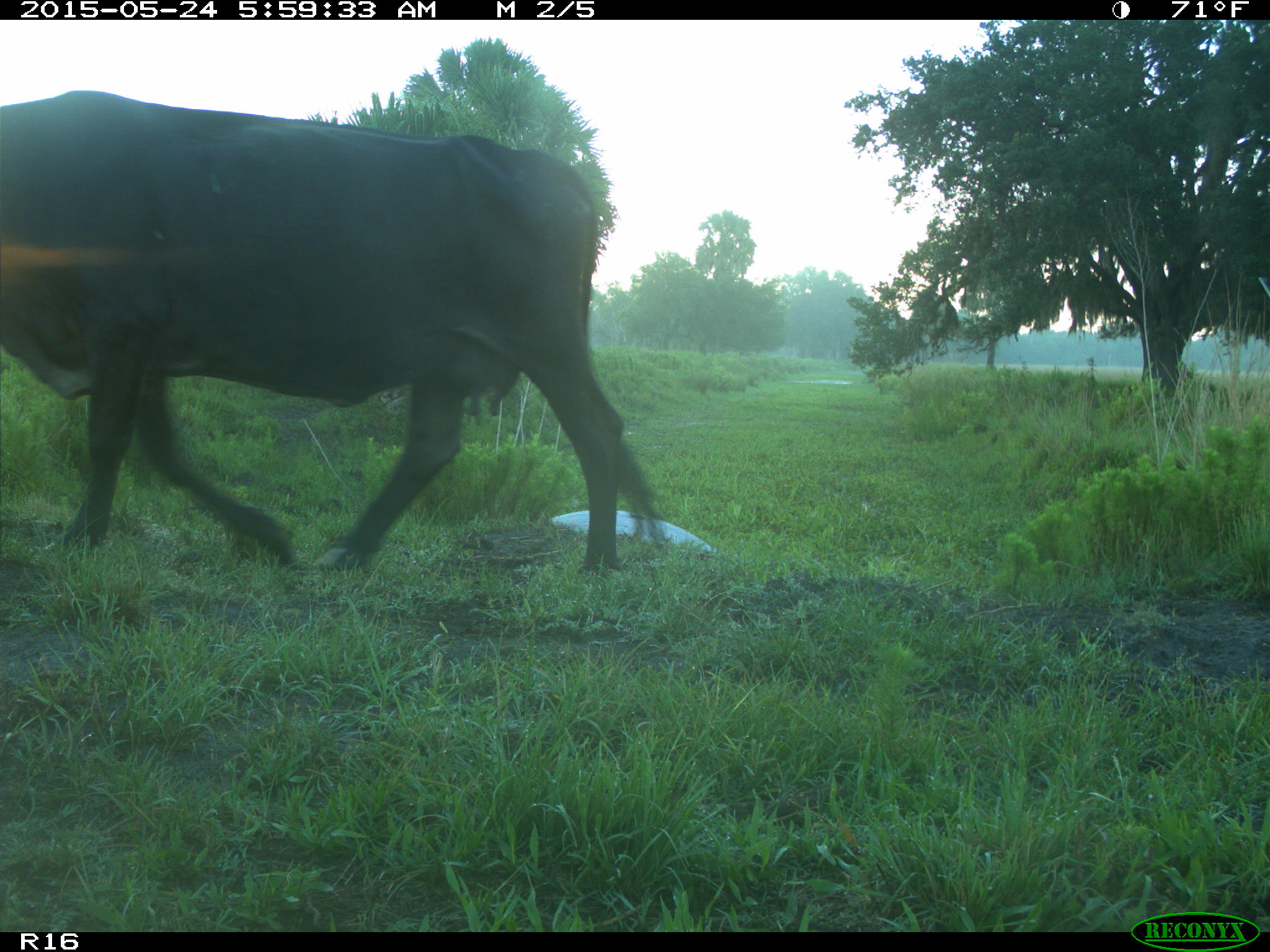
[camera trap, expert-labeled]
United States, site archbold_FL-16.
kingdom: Animalia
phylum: Chordata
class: Mammalia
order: Artiodactyla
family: Bovidae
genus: Bos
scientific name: Bos taurus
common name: domestic cow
Bos taurus (domestic cow).